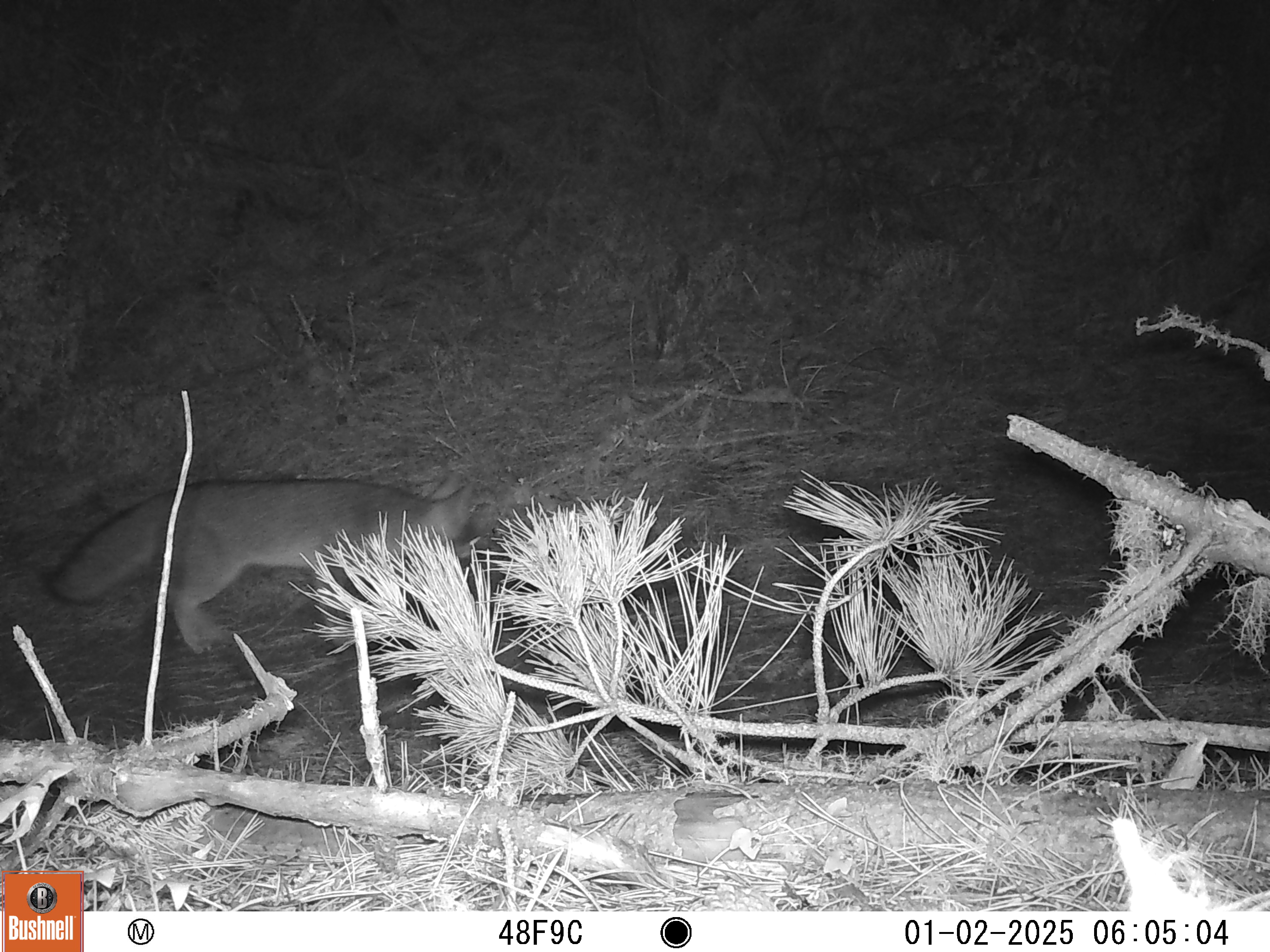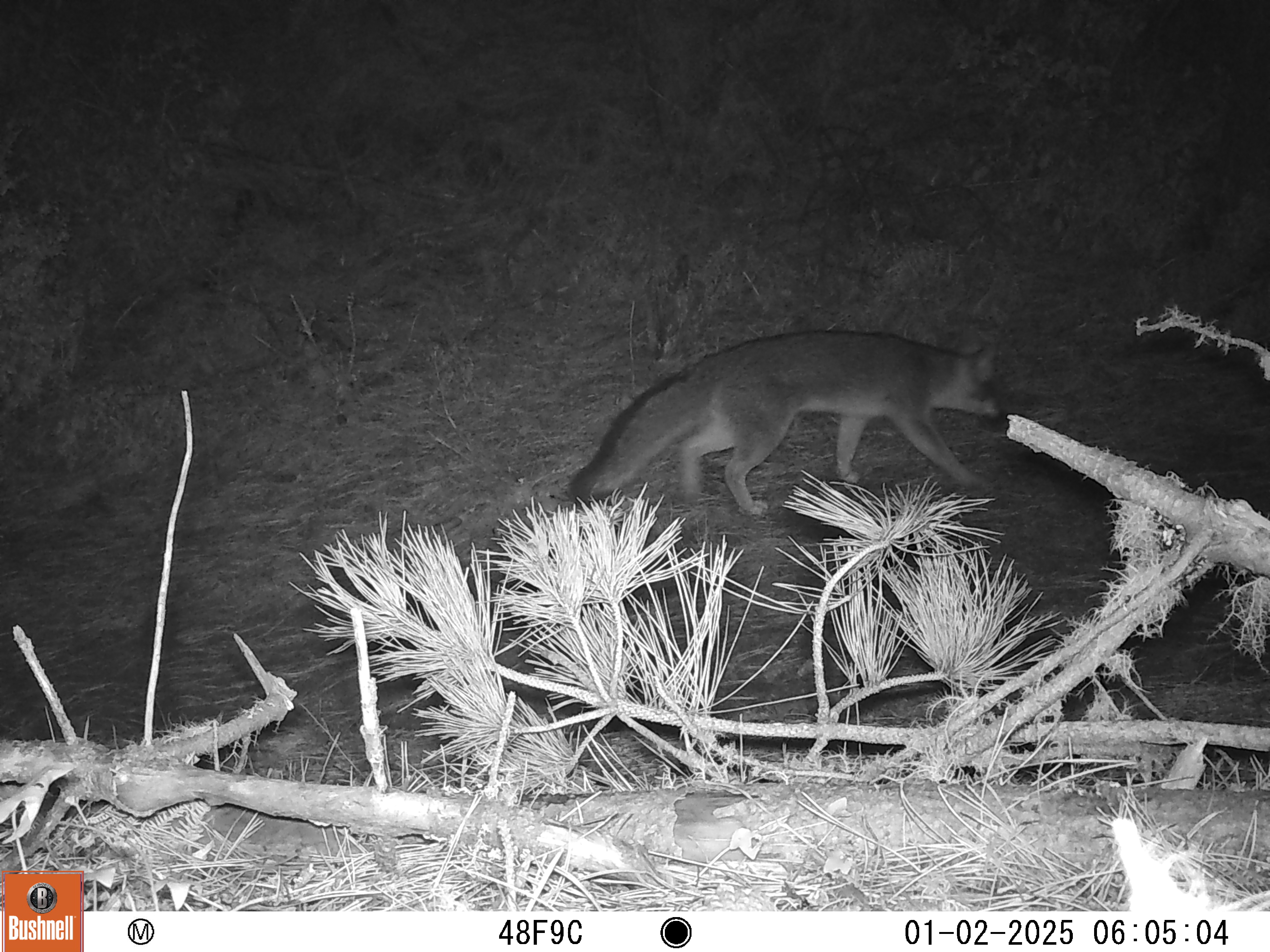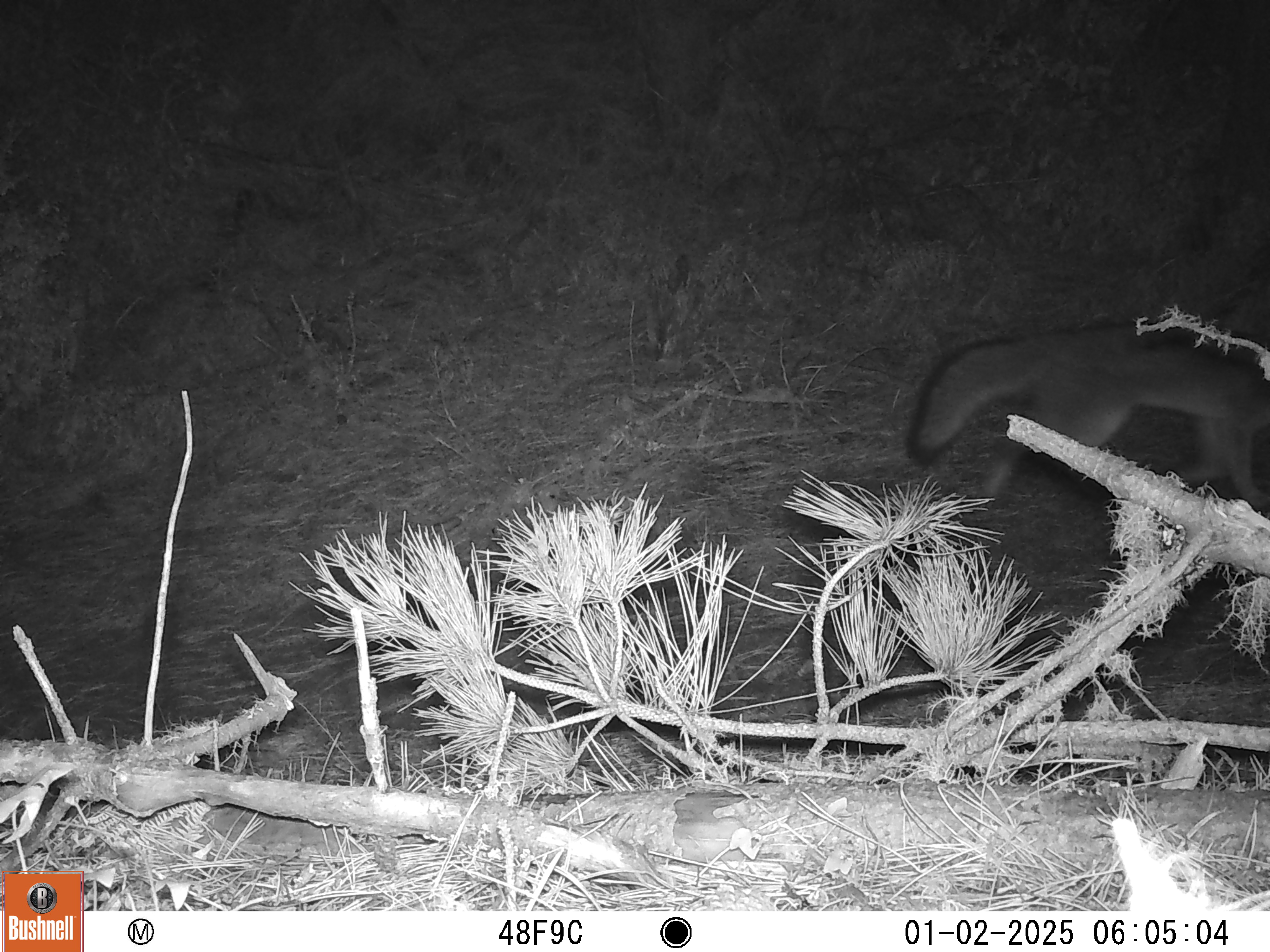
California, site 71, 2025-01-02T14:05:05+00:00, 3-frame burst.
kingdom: Animalia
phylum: Chordata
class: Mammalia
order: Carnivora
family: Canidae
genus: Urocyon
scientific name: Urocyon cinereoargenteus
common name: gray fox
Gray fox (Urocyon cinereoargenteus).